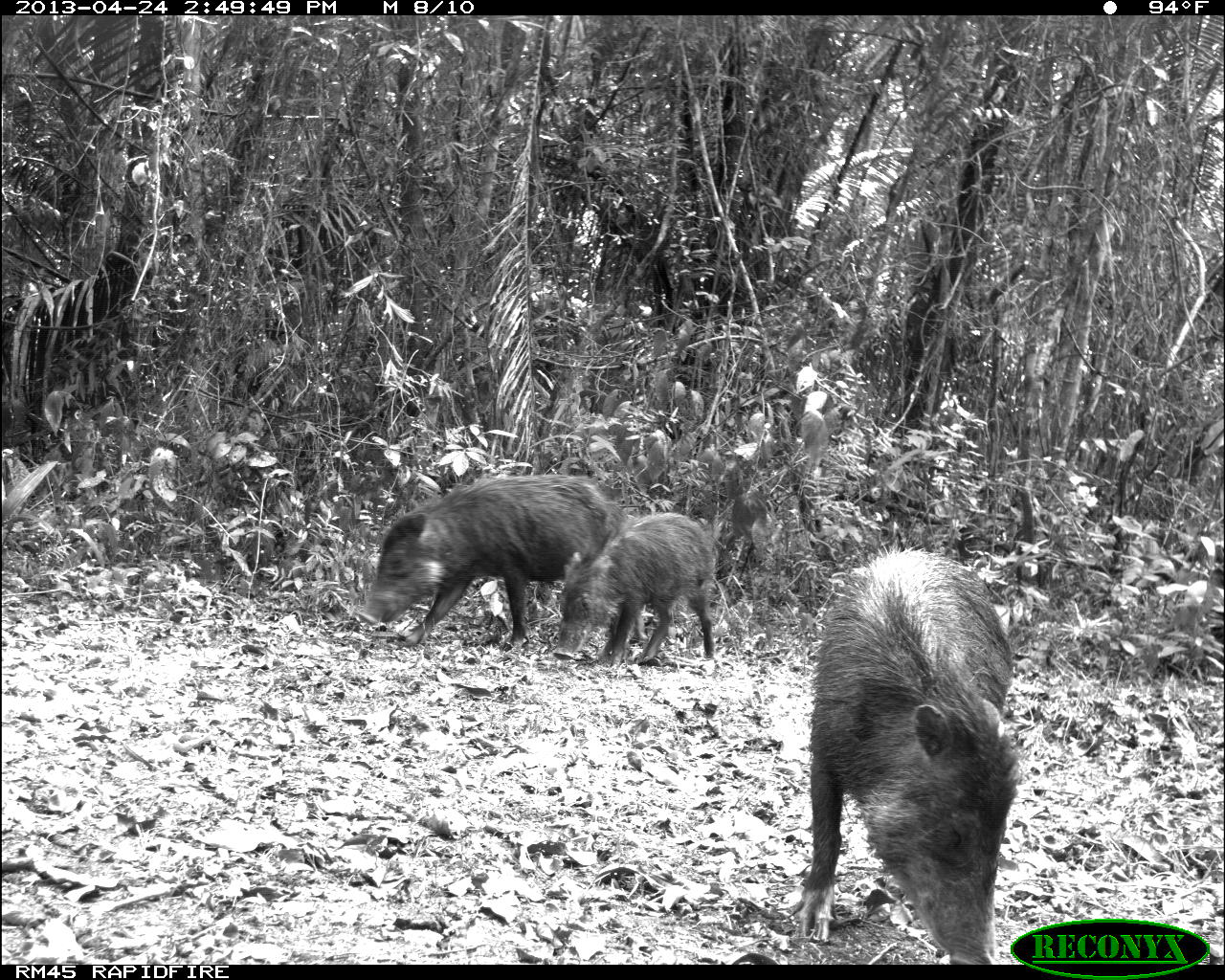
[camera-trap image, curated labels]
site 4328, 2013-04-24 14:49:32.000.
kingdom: Animalia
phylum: Chordata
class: Mammalia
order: Artiodactyla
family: Tayassuidae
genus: Tayassu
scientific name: Tayassu pecari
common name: white-lipped peccary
Tayassu pecari (white-lipped peccary), count 10.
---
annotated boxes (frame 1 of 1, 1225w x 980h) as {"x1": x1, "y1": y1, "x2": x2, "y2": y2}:
tayassu pecari: {"x1": 786, "y1": 542, "x2": 1023, "y2": 963}; {"x1": 357, "y1": 472, "x2": 649, "y2": 648}; {"x1": 551, "y1": 511, "x2": 724, "y2": 665}